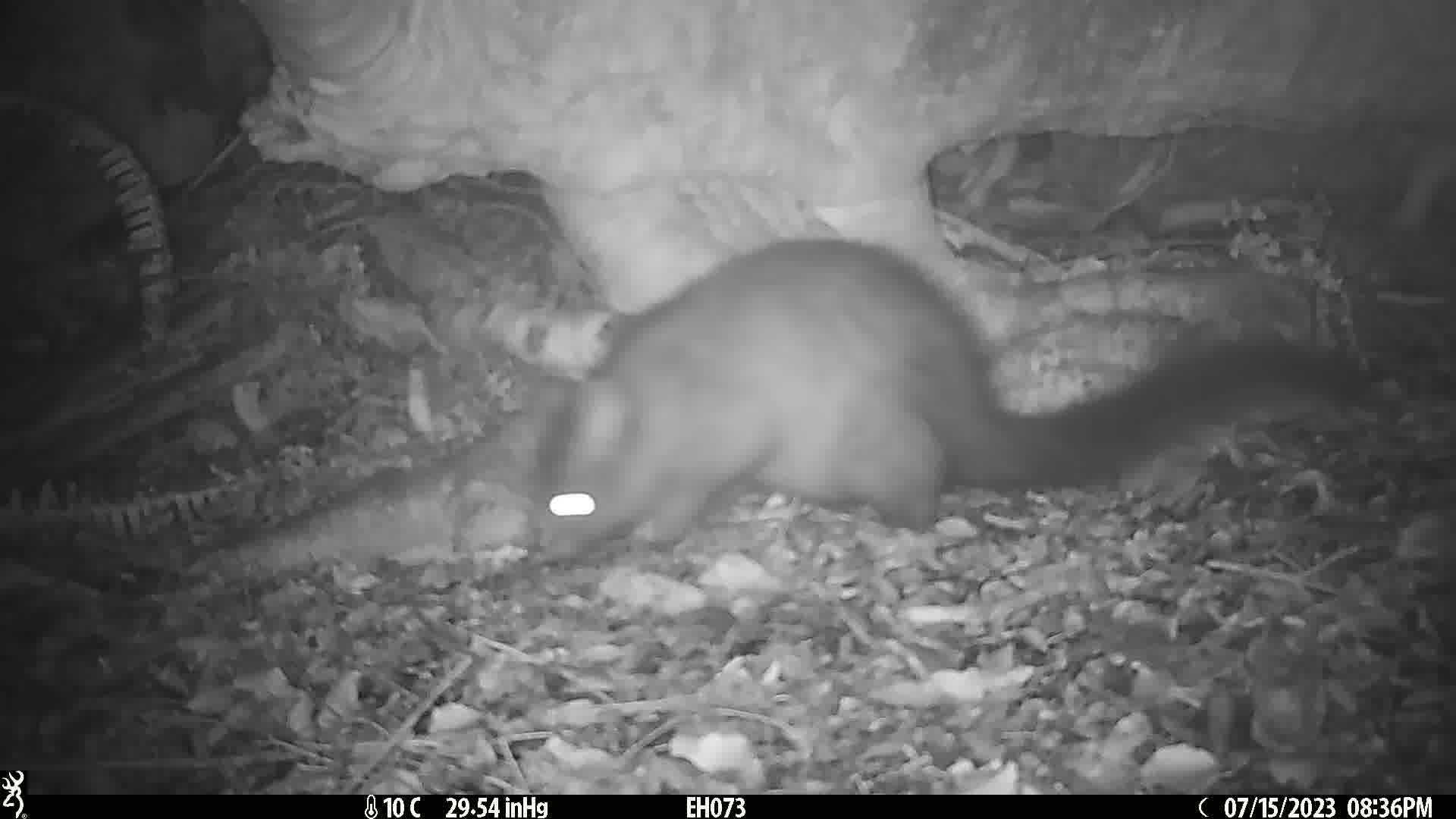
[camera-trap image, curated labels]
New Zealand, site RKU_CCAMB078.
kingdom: Animalia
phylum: Chordata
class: Mammalia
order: Diprotodontia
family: Phalangeridae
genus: Trichosurus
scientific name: Trichosurus vulpecula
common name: common brushtail possum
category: possum